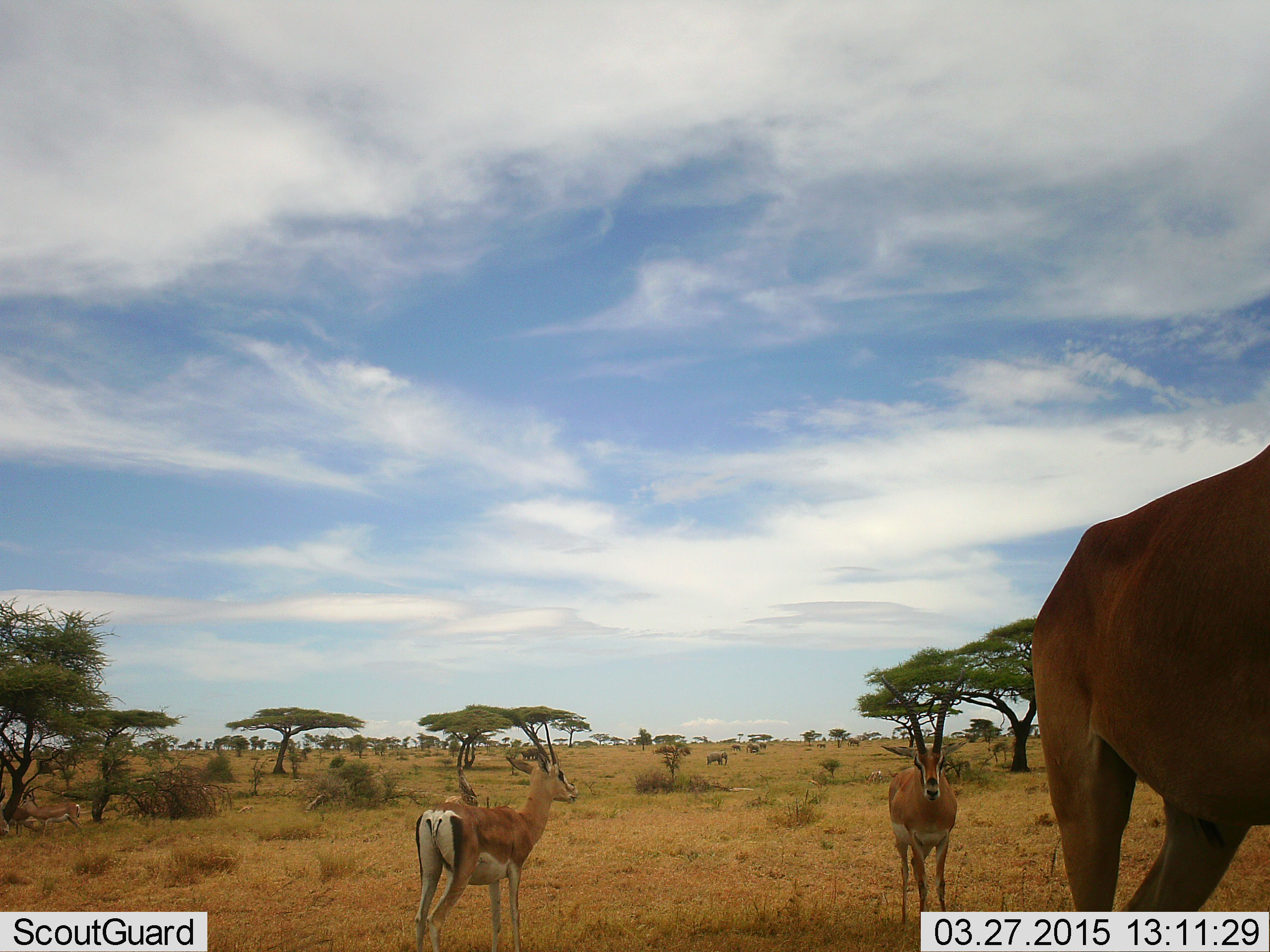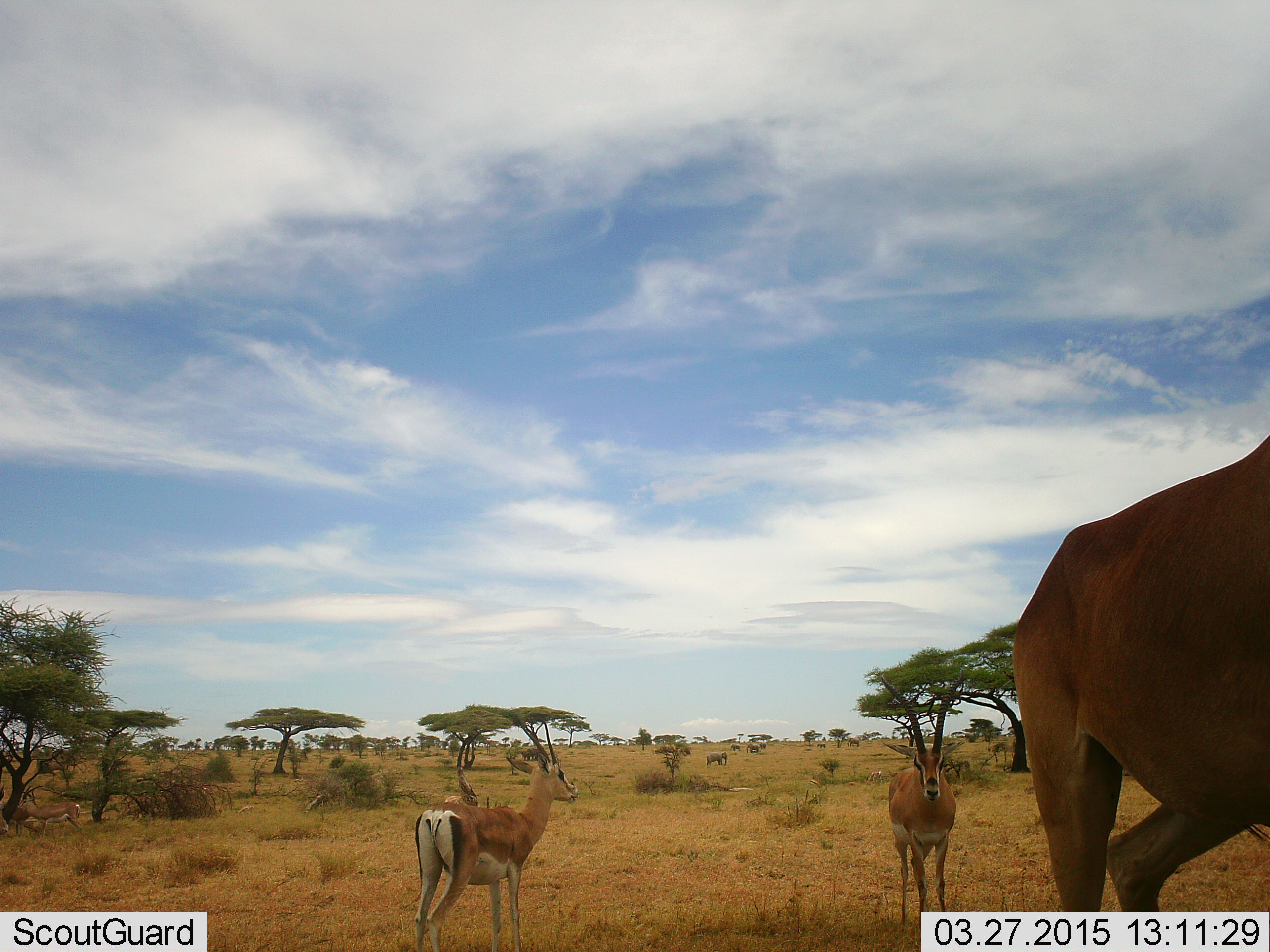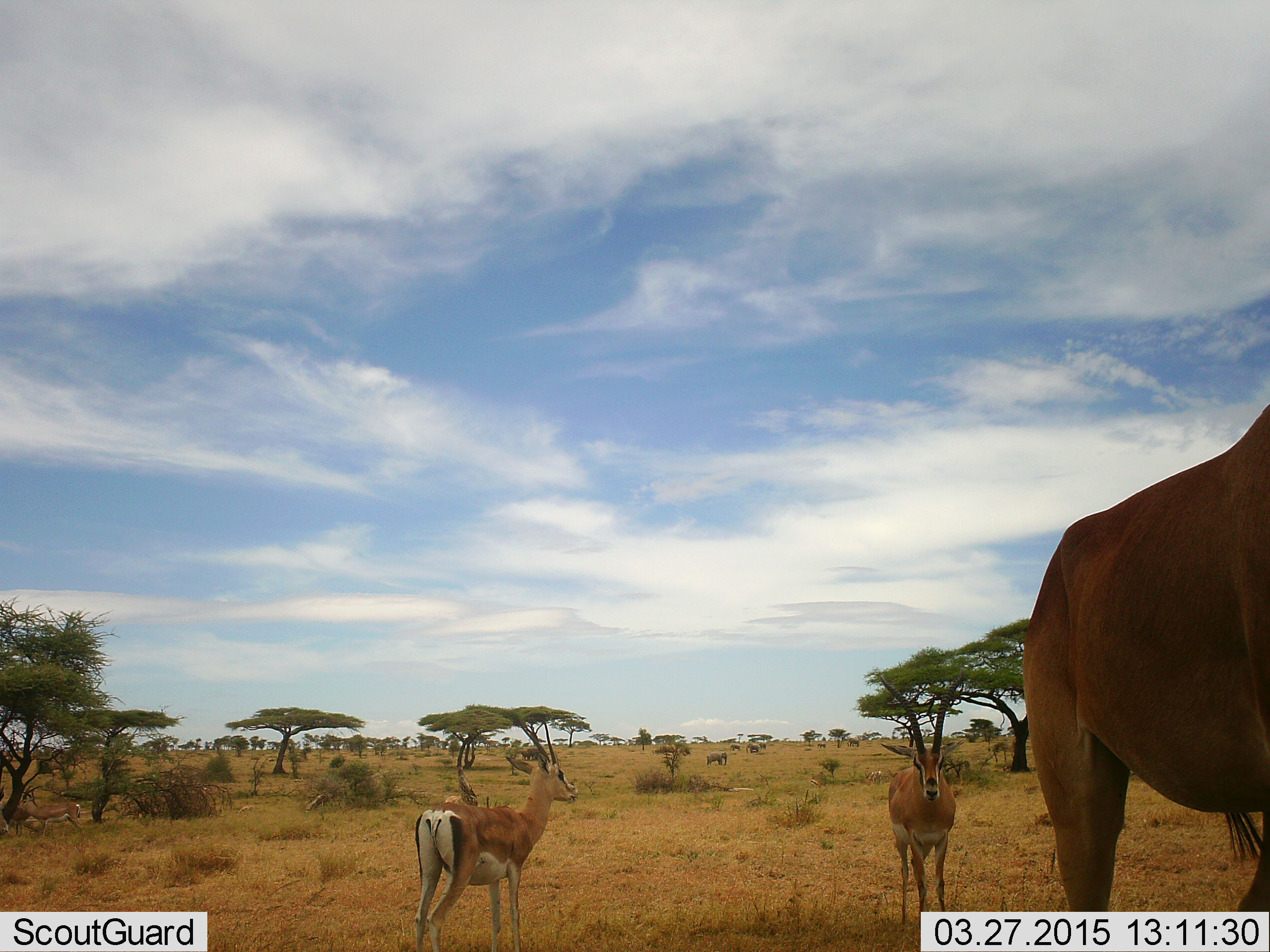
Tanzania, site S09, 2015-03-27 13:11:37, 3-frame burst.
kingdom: Animalia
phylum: Chordata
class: Mammalia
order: Artiodactyla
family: Bovidae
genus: Nanger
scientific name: Nanger granti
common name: grant's gazelle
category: gazellegrants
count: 3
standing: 88%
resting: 6%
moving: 12%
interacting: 0%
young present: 0%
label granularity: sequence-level